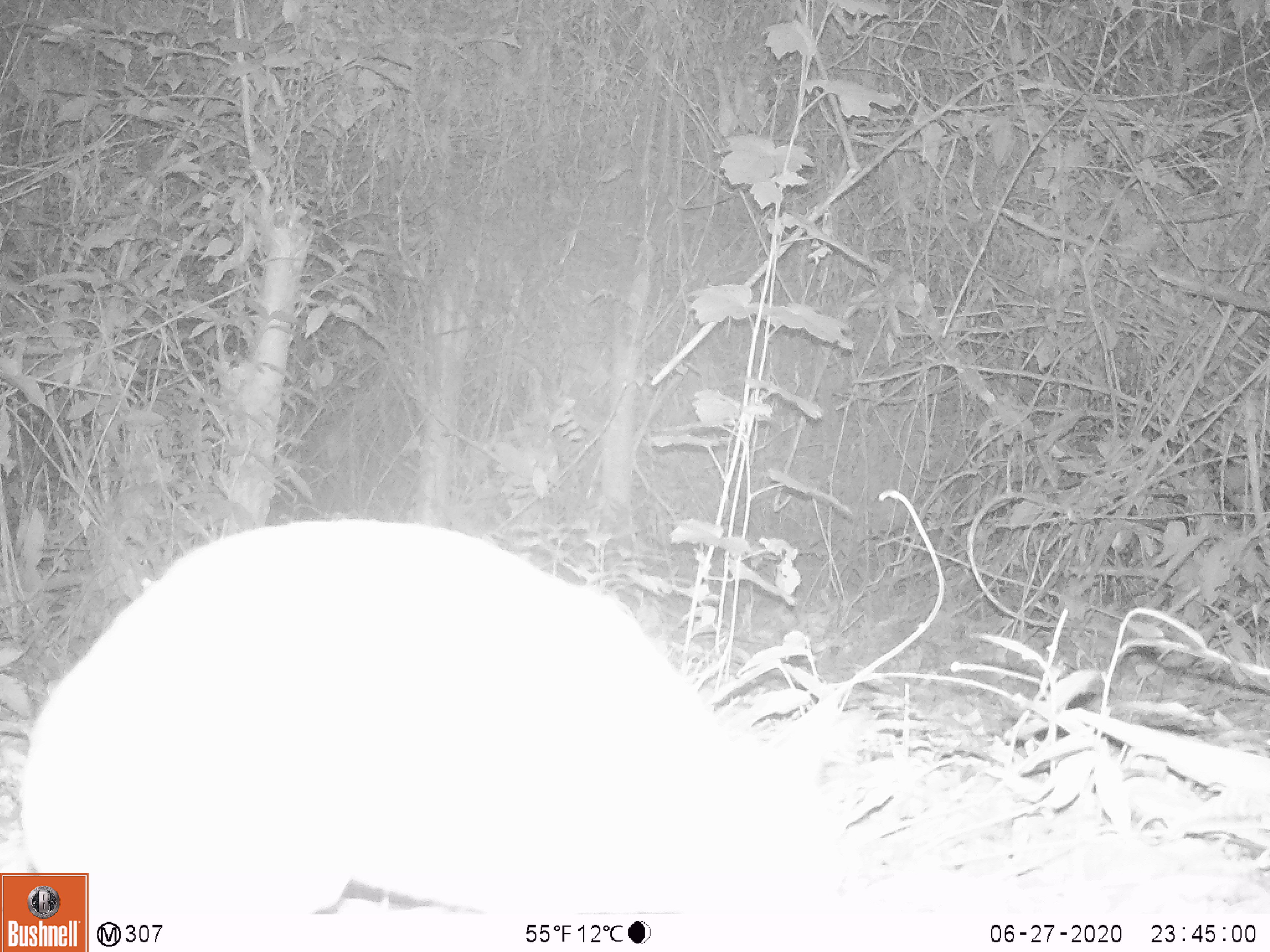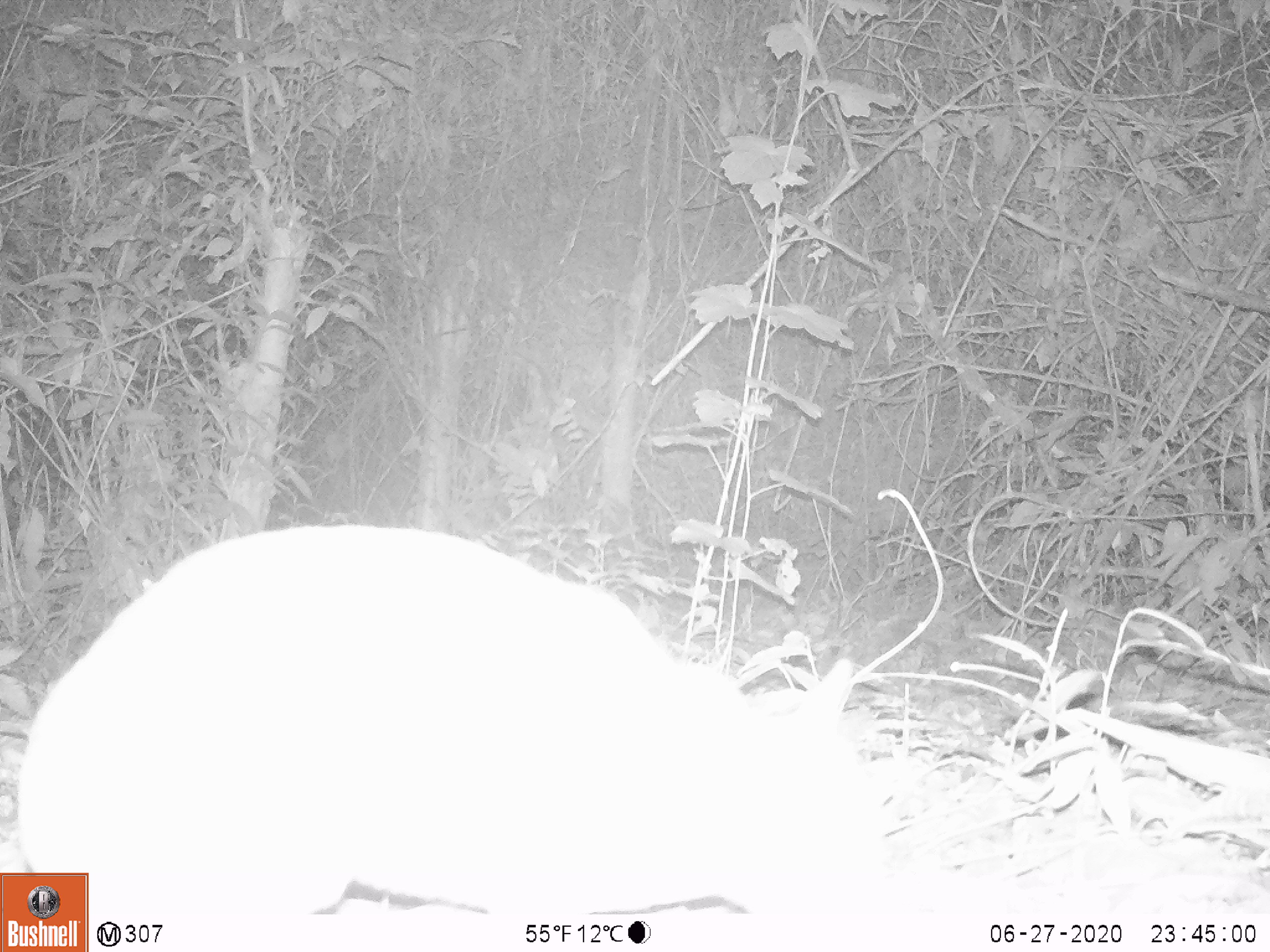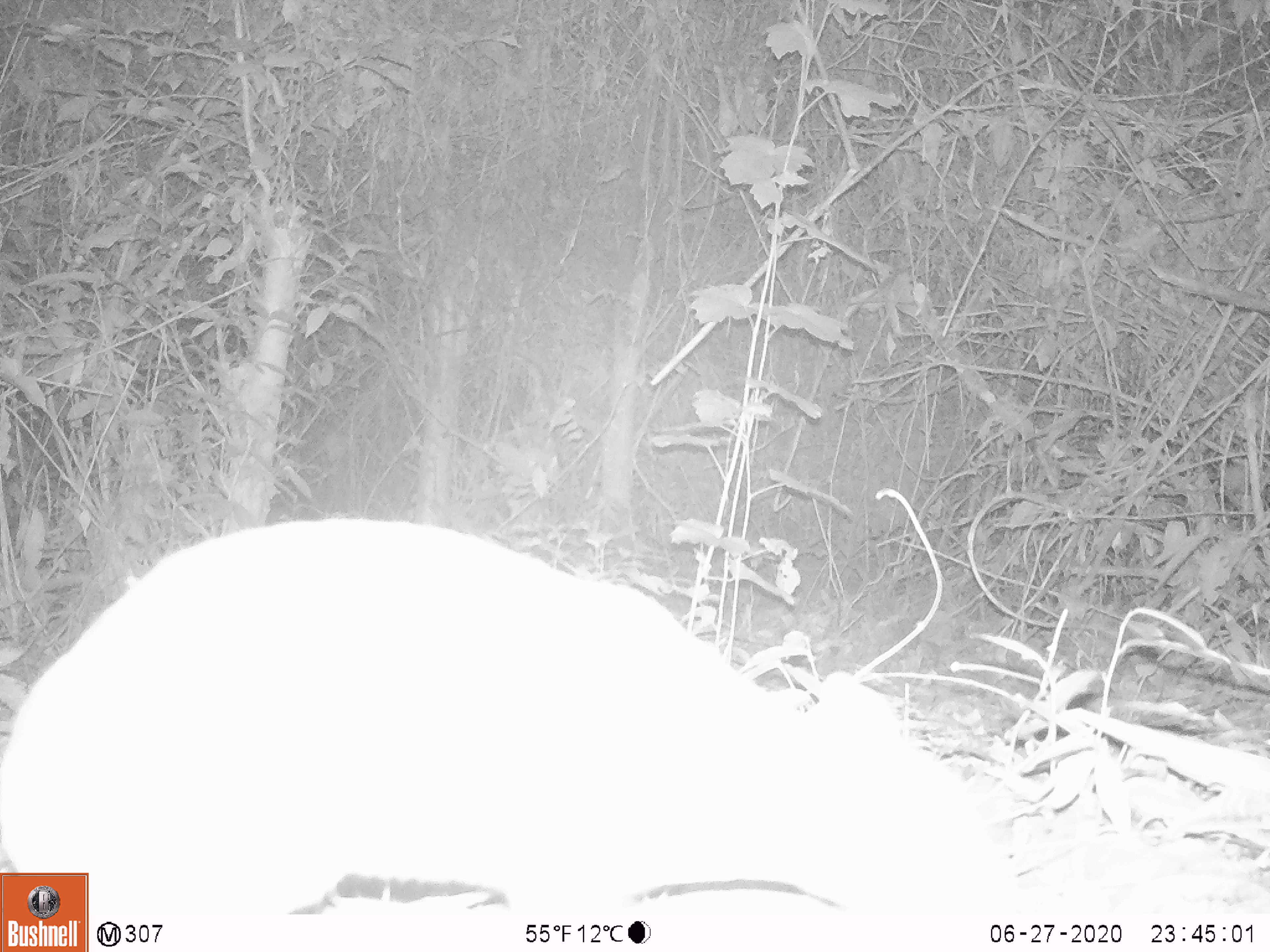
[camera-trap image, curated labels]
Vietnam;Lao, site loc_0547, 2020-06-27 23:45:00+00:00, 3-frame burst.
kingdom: Animalia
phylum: Chordata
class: Mammalia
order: Artiodactyla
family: Tragulidae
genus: Moschiola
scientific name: Moschiola meminna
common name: chevrotain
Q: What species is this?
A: Chevrotain (Moschiola meminna).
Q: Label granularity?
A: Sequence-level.